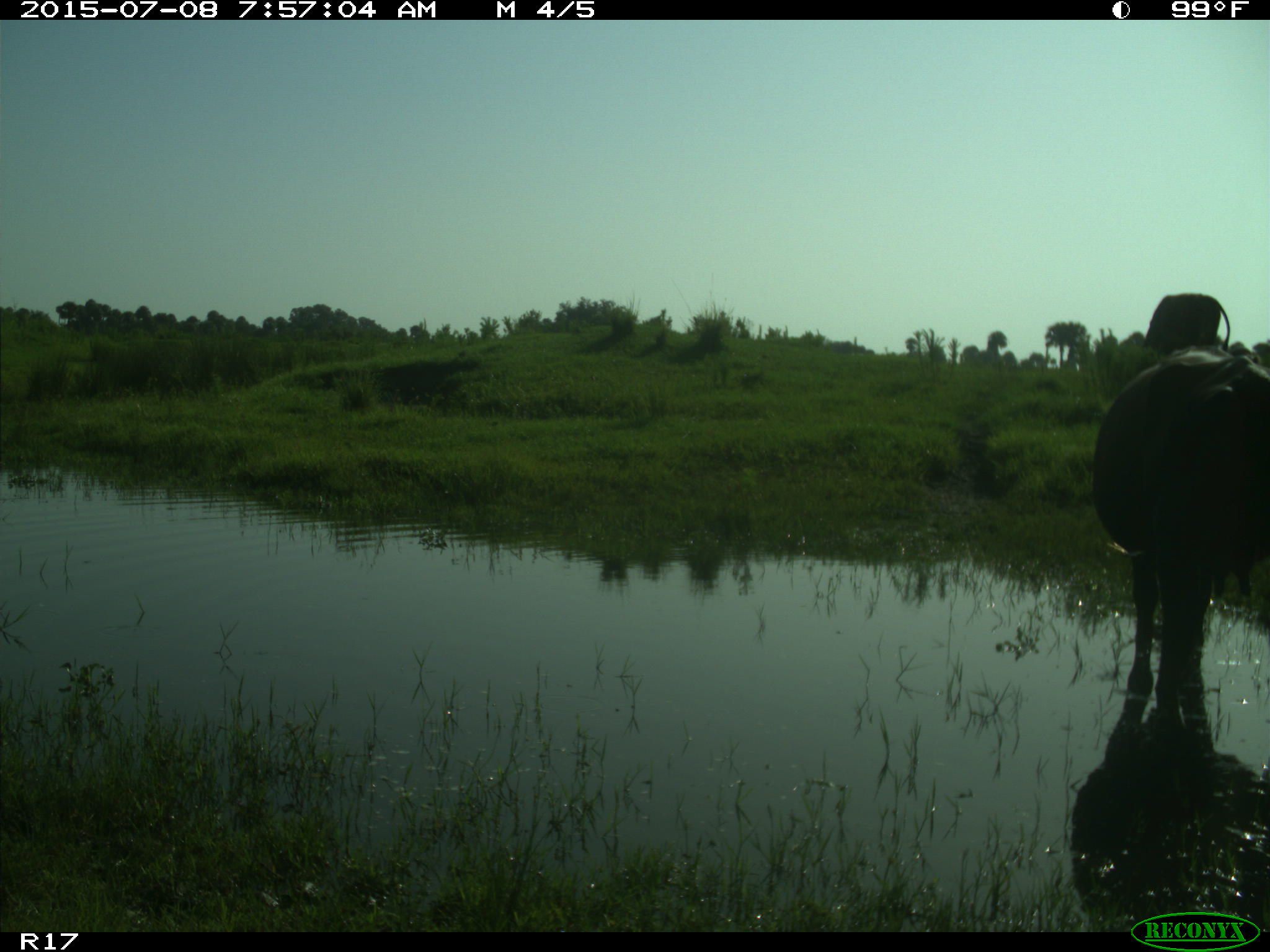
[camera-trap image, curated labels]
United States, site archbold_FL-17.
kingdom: Animalia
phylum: Chordata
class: Mammalia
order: Artiodactyla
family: Bovidae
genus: Bos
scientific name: Bos taurus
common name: domestic cow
Bos taurus (domestic cow).